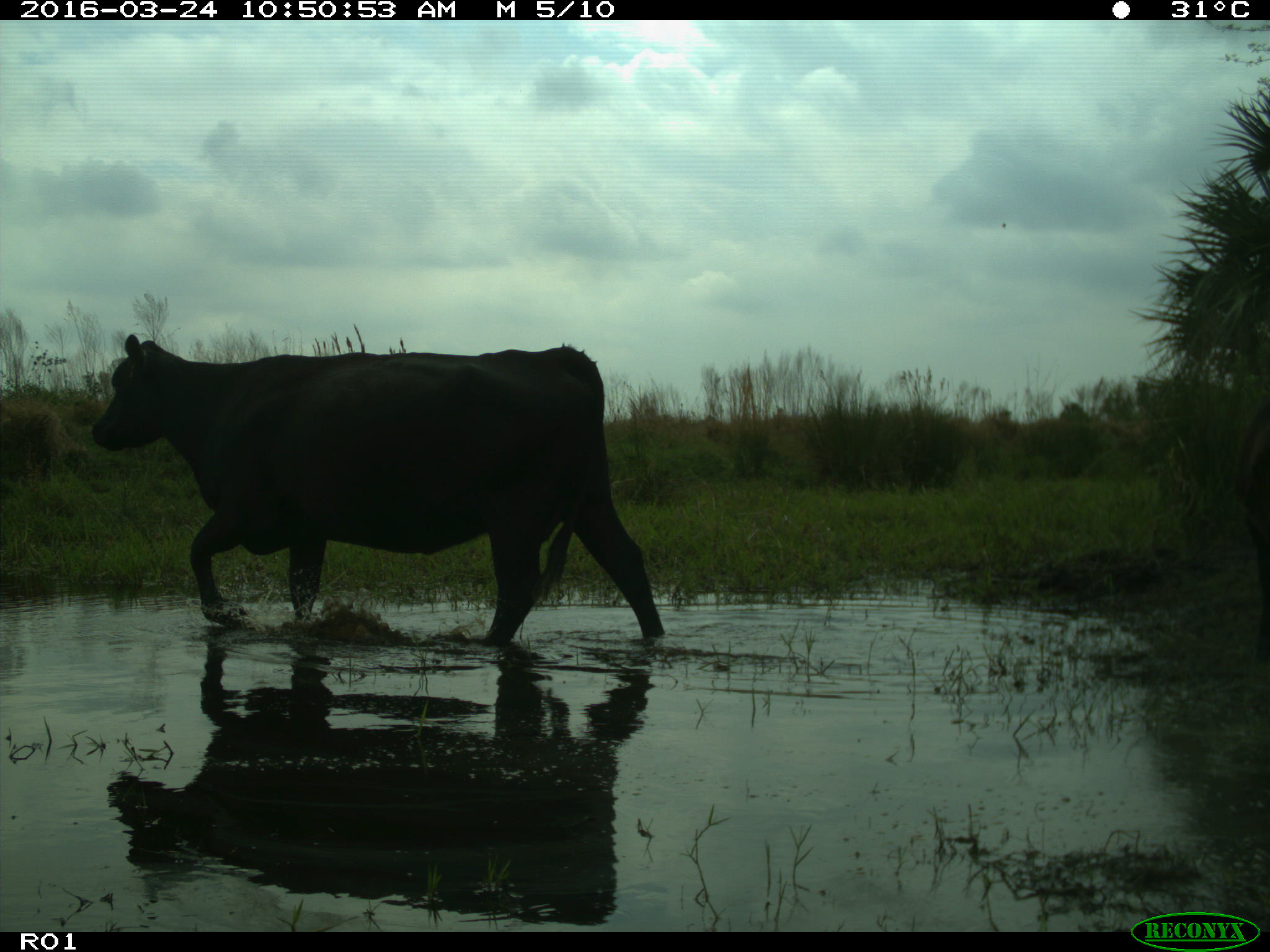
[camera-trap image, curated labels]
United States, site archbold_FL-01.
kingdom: Animalia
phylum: Chordata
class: Mammalia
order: Artiodactyla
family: Bovidae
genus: Bos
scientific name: Bos taurus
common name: domestic cow